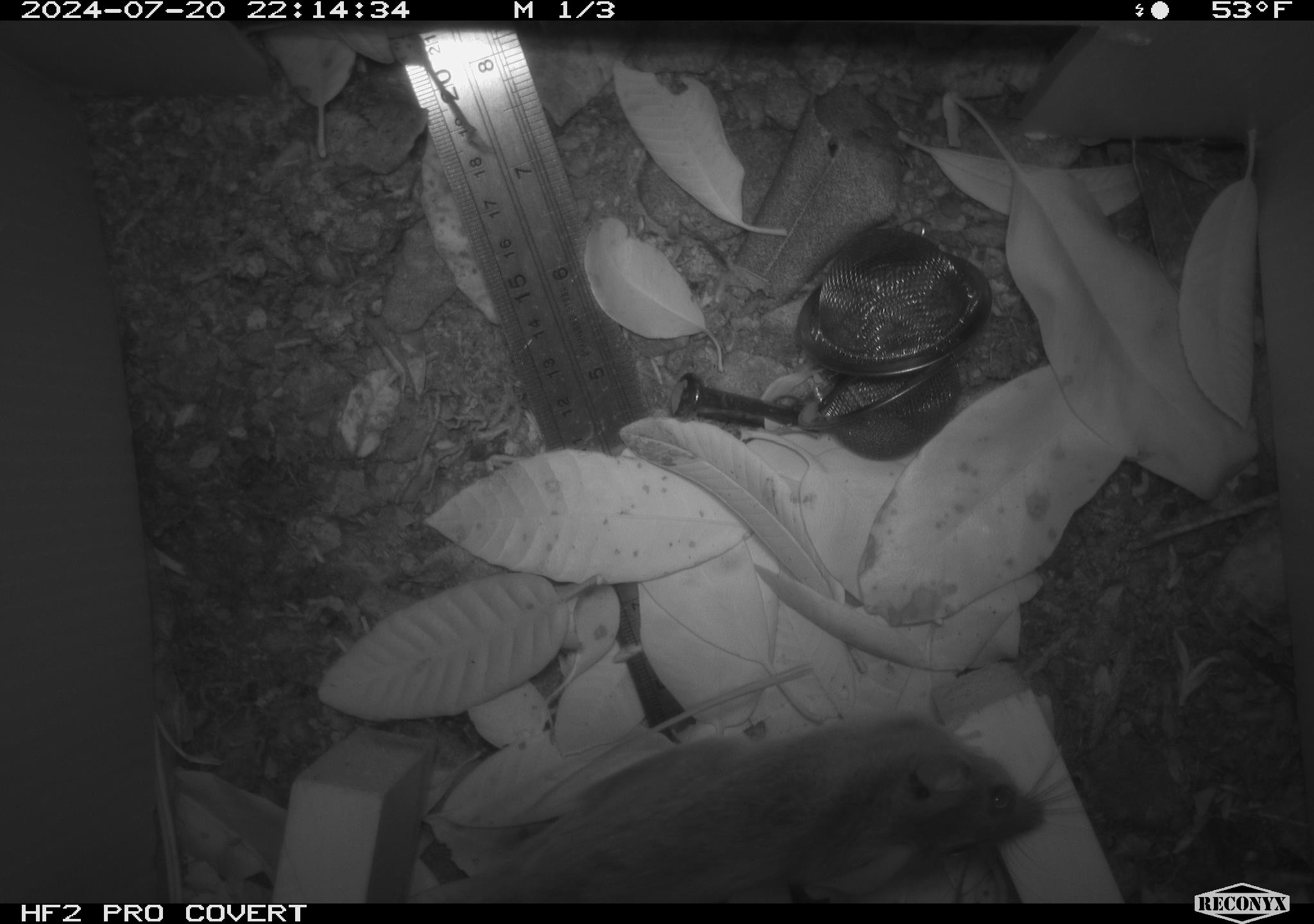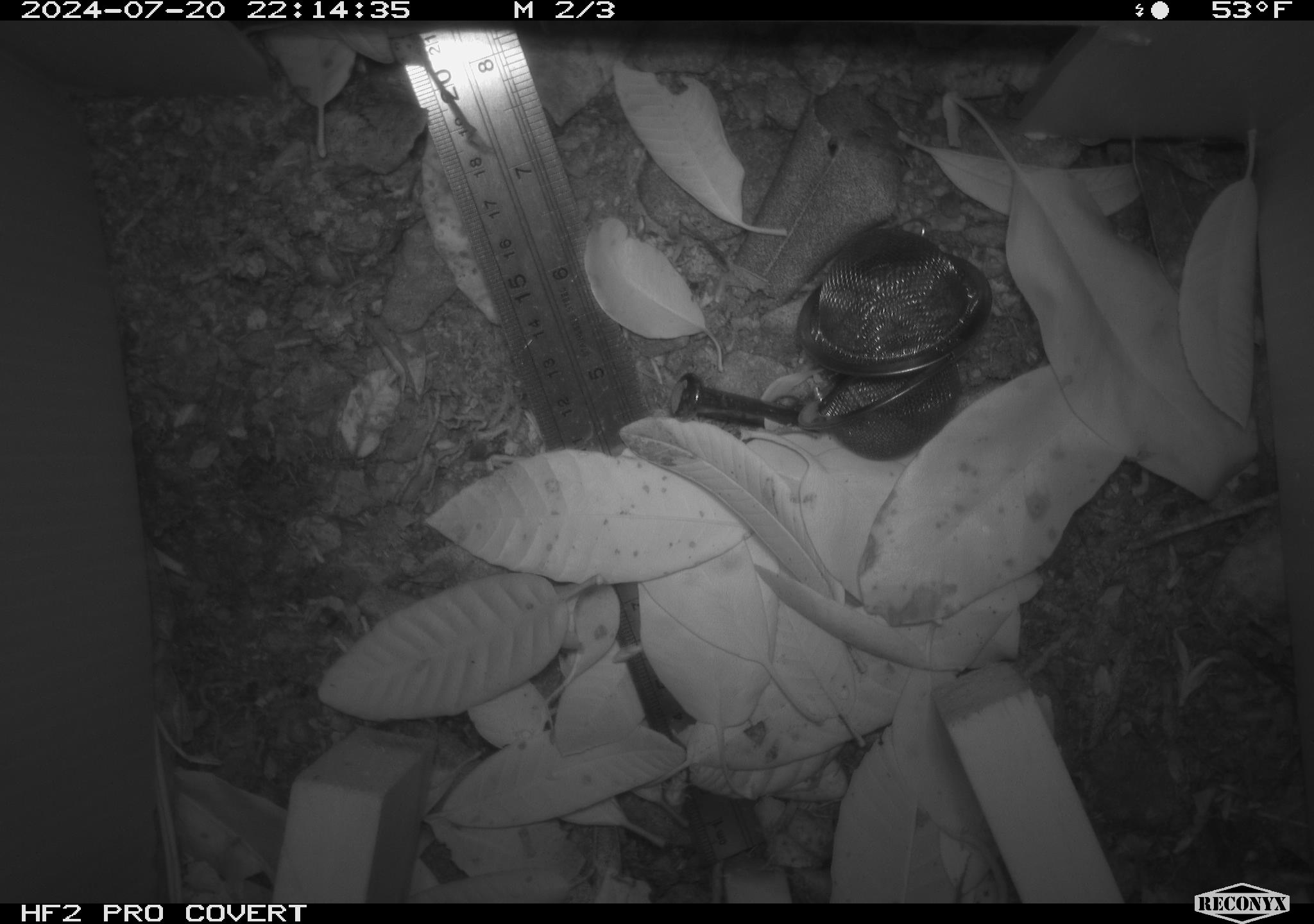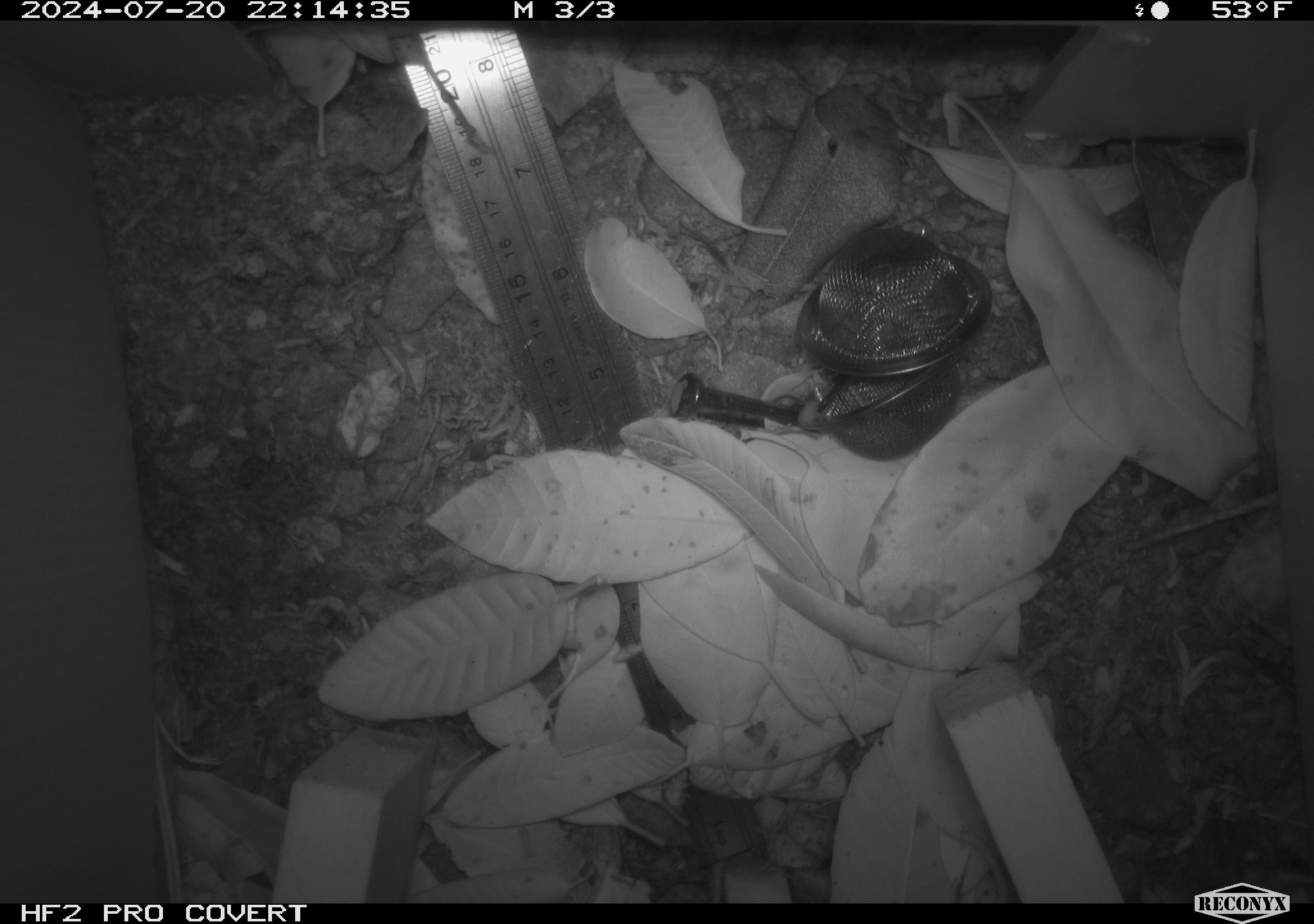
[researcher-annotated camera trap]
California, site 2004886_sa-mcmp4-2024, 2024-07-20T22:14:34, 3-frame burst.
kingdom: Animalia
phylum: Chordata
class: Mammalia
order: Rodentia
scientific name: Rodentia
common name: mouse species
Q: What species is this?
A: Mouse species (Rodentia).